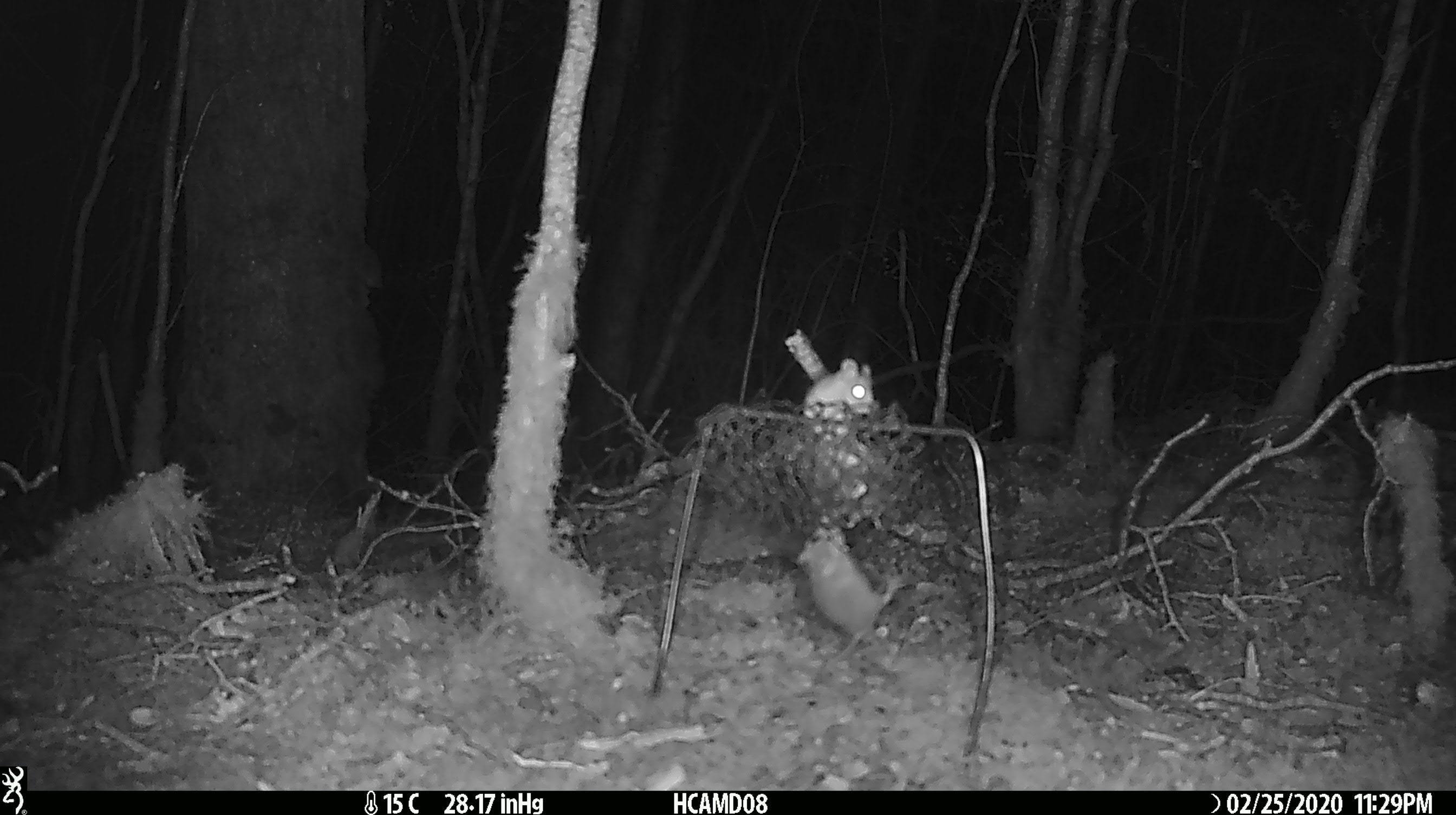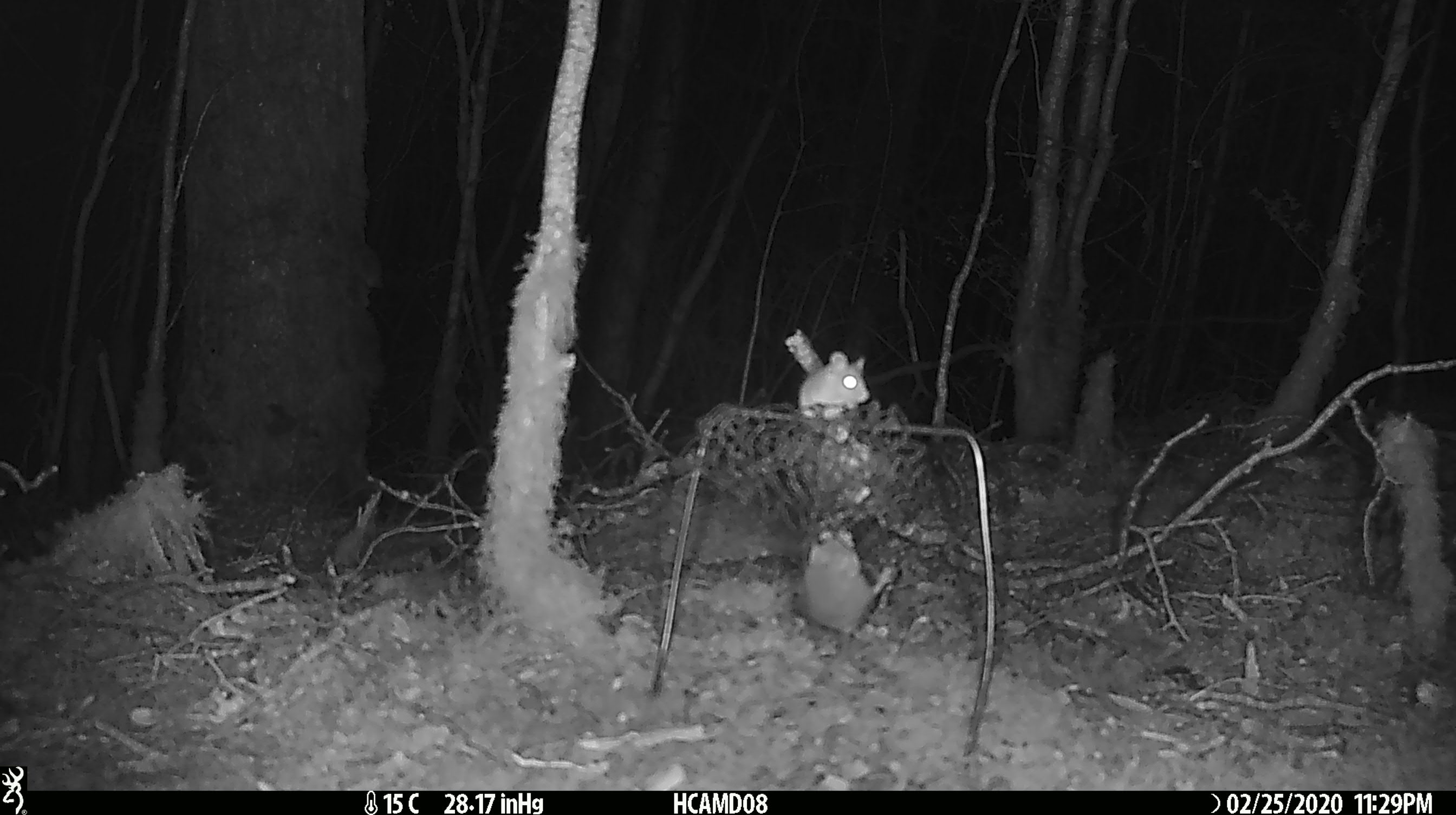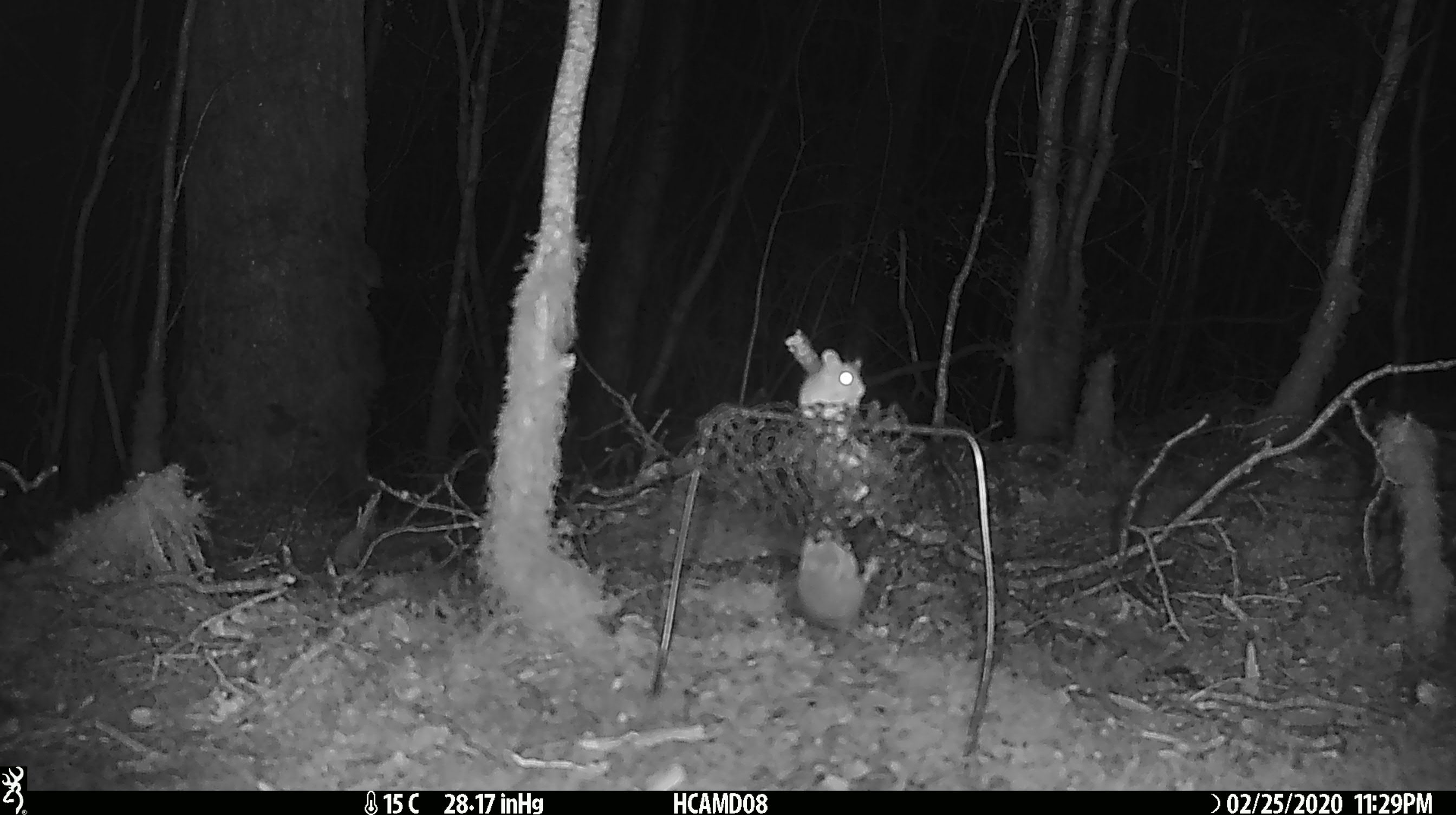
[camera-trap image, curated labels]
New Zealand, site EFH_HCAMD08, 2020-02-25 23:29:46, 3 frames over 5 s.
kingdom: Animalia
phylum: Chordata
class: Mammalia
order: Rodentia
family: Muridae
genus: Mus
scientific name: Mus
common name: mouse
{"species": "mouse (Mus)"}